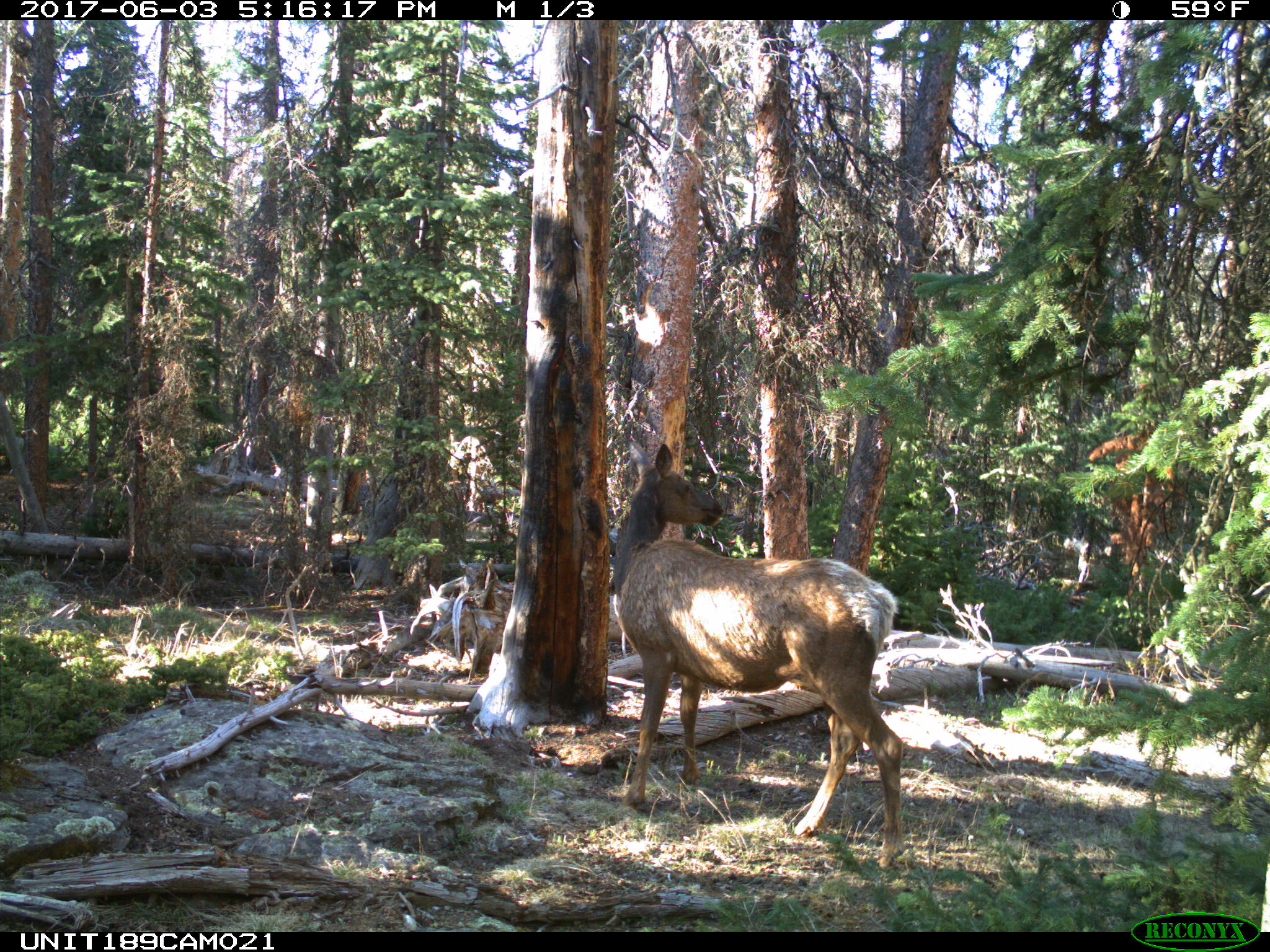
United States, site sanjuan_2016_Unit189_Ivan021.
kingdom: Animalia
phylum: Chordata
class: Mammalia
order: Artiodactyla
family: Cervidae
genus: Cervus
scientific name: Cervus elaphus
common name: red deer